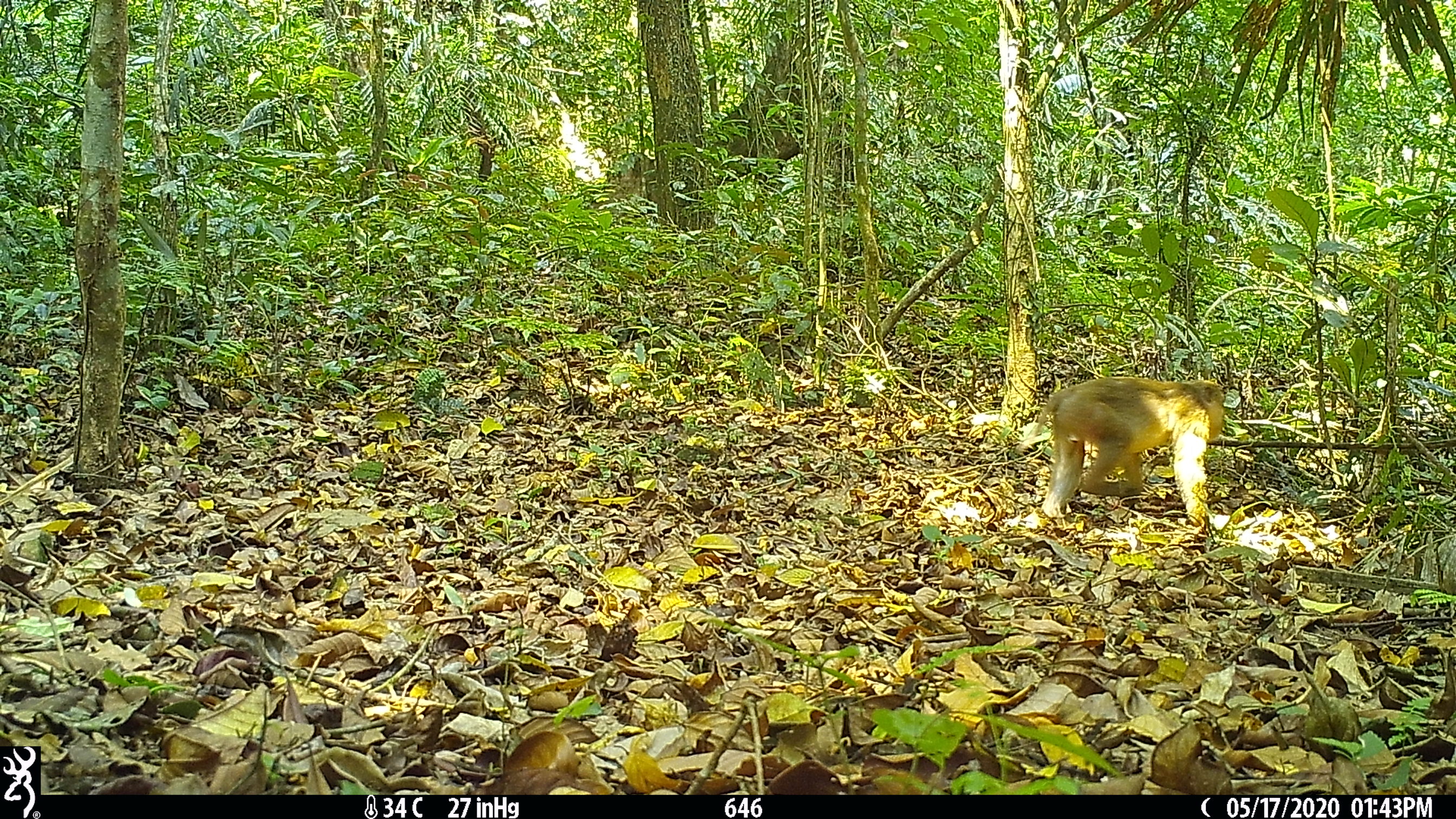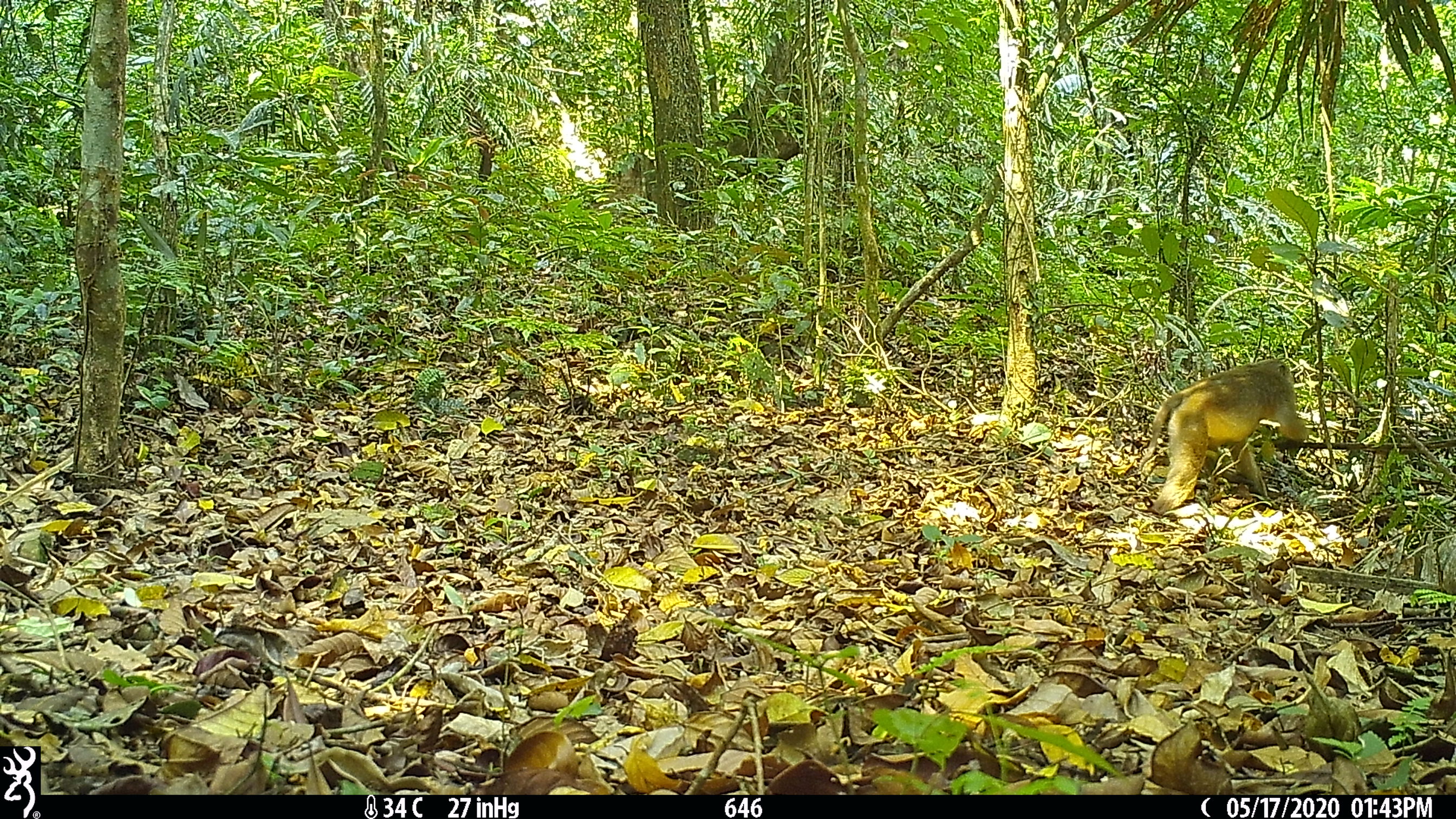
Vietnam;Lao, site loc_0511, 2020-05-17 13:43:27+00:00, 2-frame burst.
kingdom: Animalia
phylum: Chordata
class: Mammalia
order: Primates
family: Cercopithecidae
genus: Macaca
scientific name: Macaca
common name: macaques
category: assam or rhesus macaque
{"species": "assam or rhesus macaque (macaques) (Macaca)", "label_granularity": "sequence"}